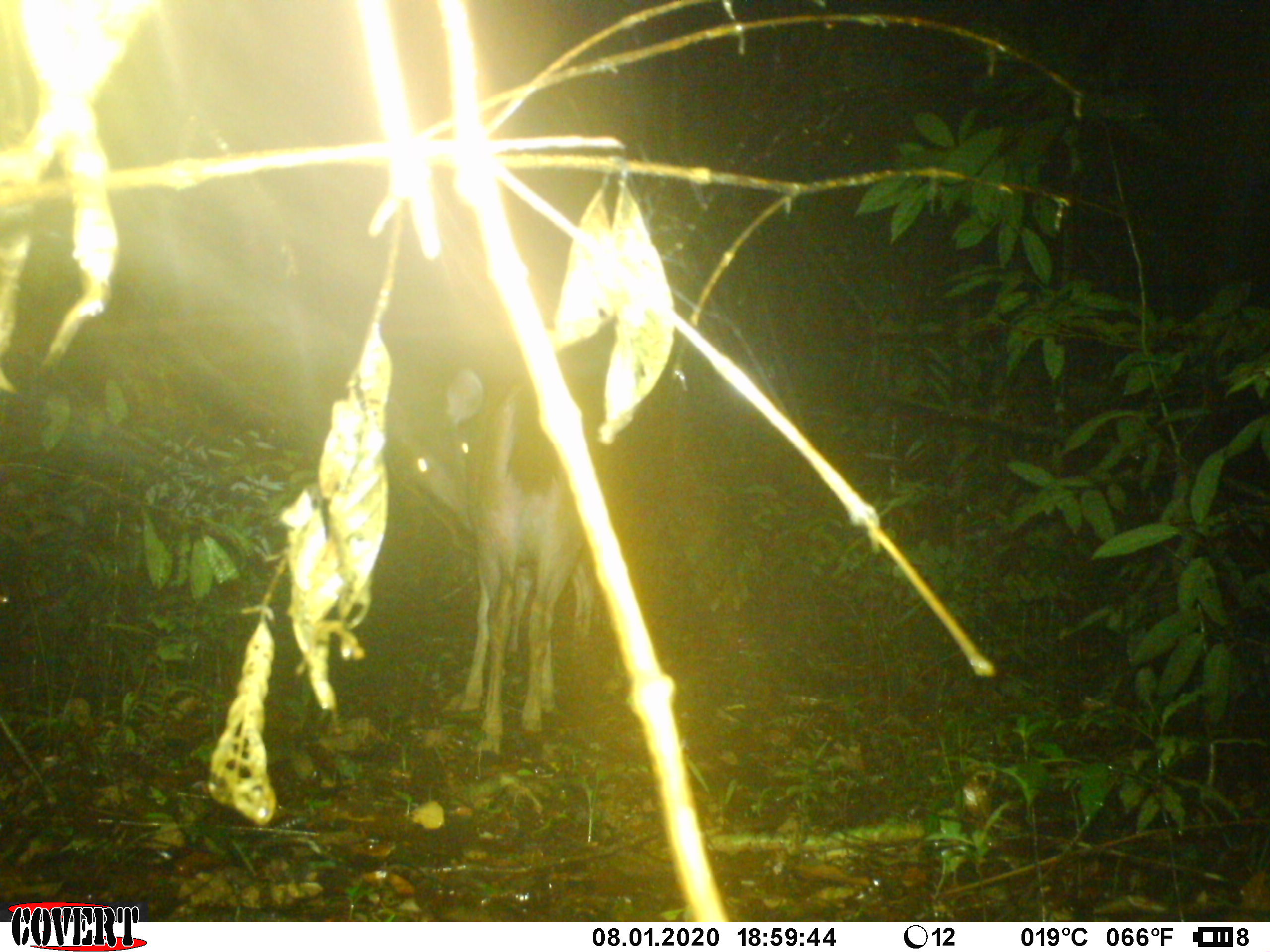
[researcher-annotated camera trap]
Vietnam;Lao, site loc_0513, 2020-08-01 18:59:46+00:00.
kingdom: Animalia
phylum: Chordata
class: Mammalia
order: Artiodactyla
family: Cervidae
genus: Rusa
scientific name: Rusa unicolor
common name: sambar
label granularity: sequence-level